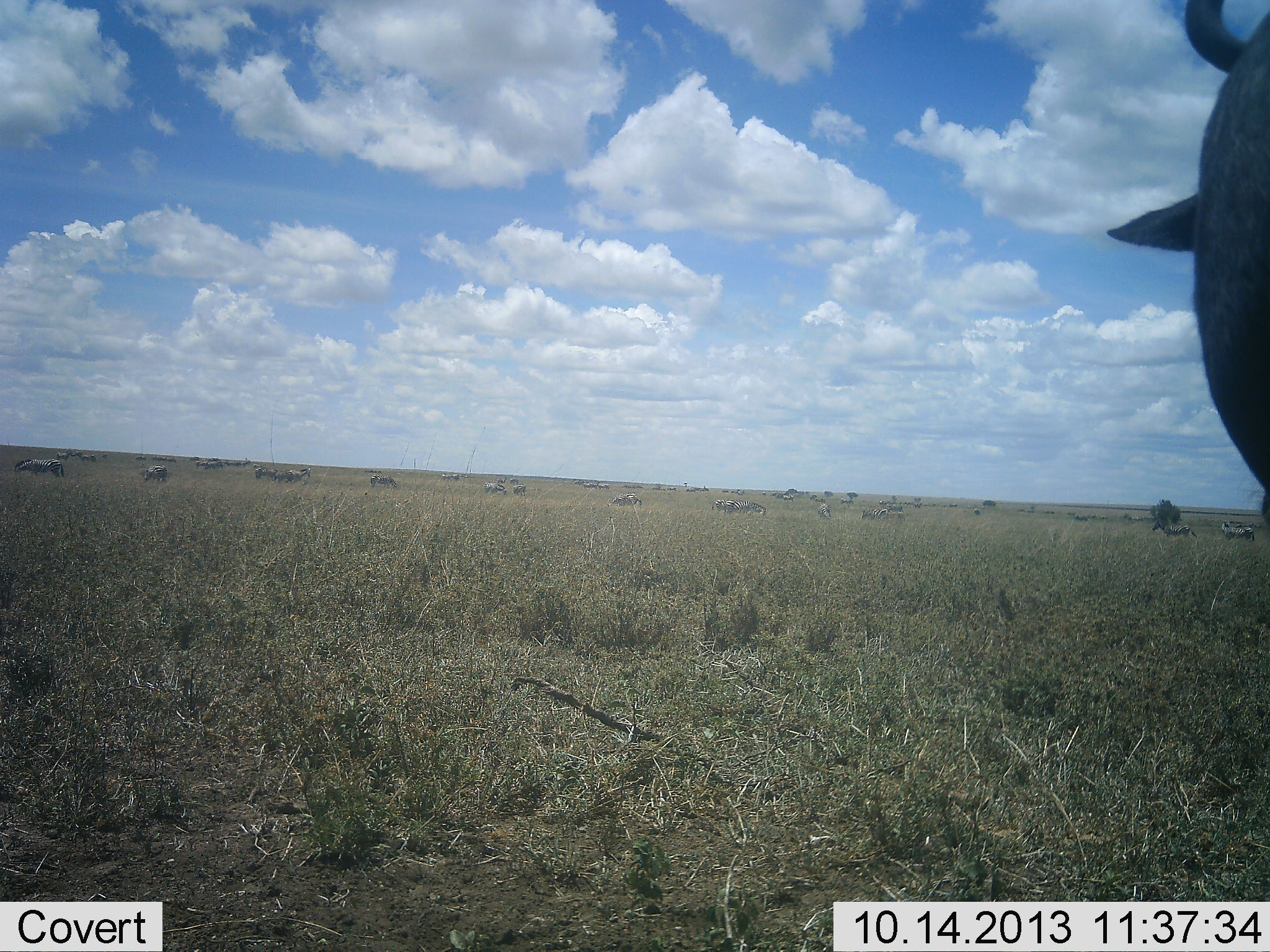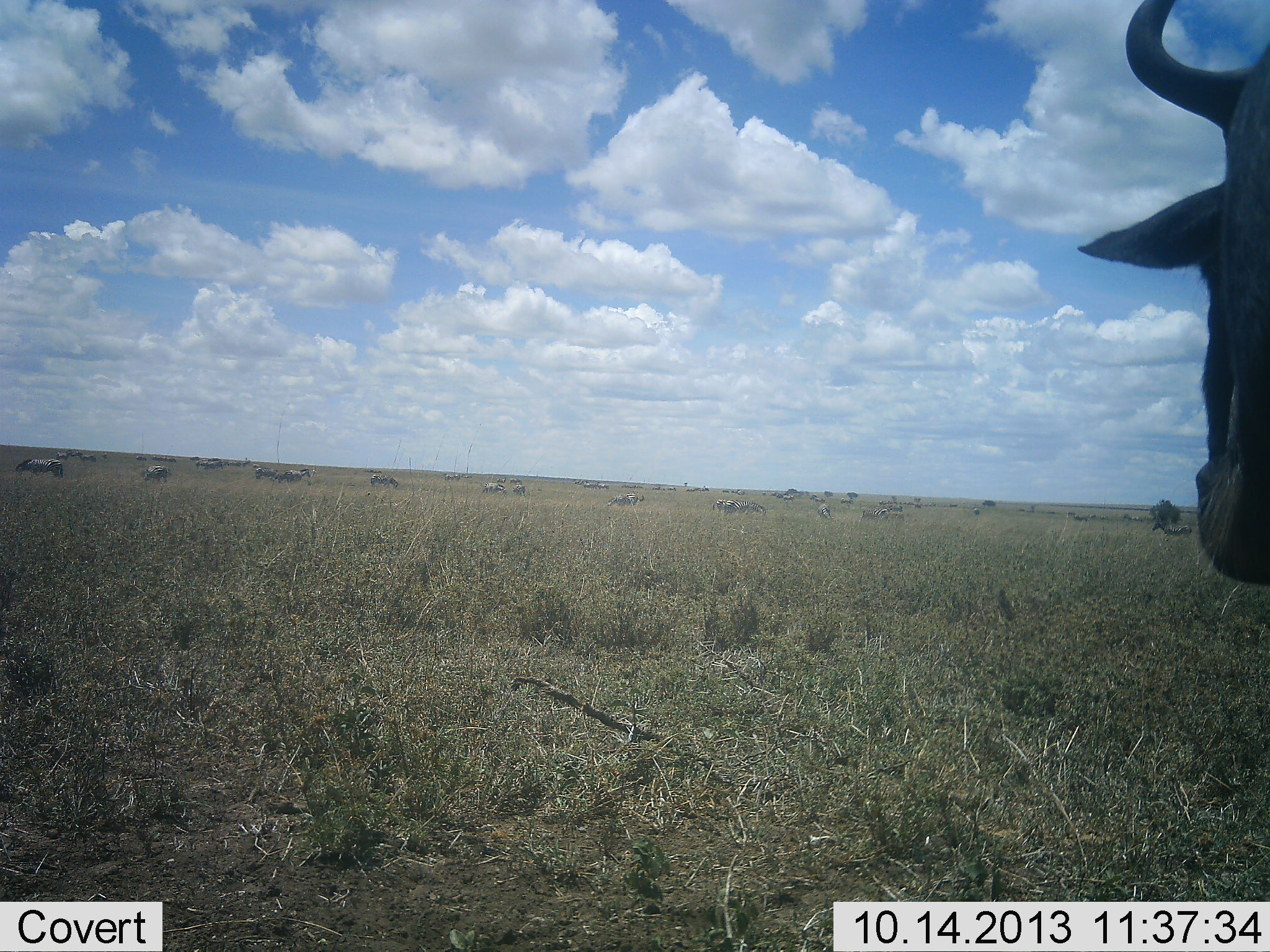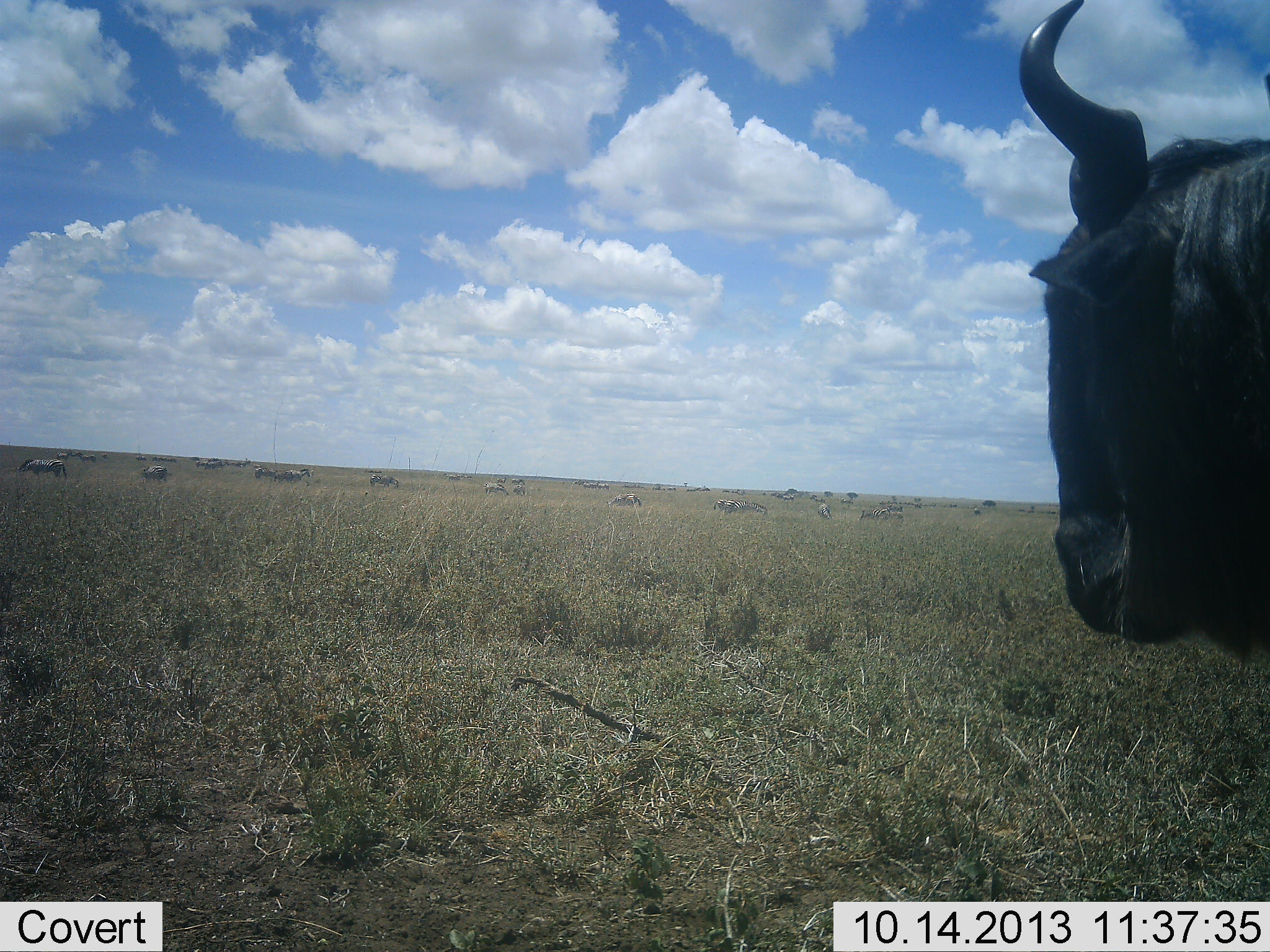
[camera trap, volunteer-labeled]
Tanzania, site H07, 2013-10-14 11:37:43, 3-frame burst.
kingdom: Animalia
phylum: Chordata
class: Mammalia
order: Artiodactyla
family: Bovidae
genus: Connochaetes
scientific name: Connochaetes taurinus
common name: blue wildebeest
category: wildebeest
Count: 1.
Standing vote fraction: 67%.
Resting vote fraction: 8%.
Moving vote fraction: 42%.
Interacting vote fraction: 0%.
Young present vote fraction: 0%.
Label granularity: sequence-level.